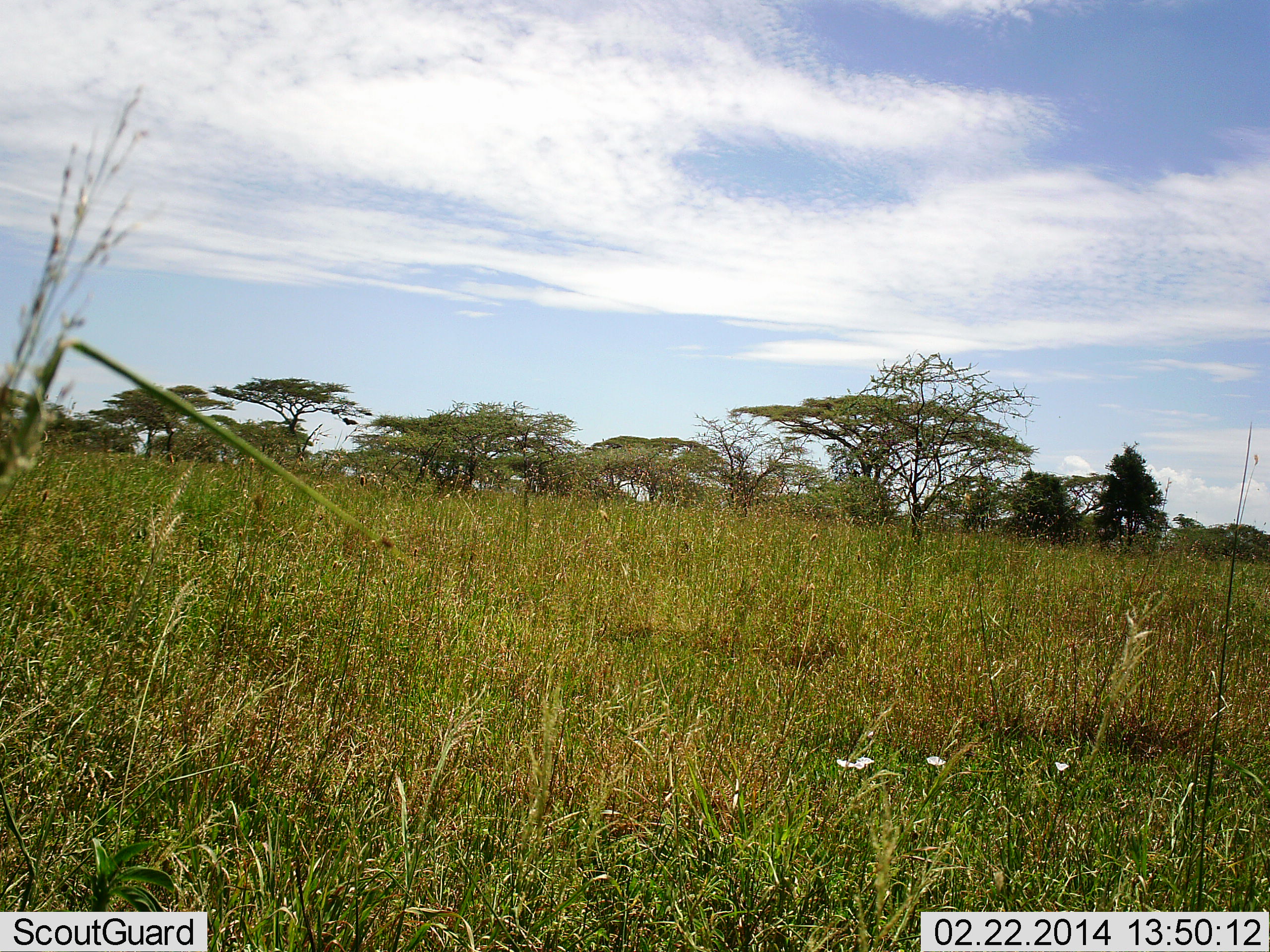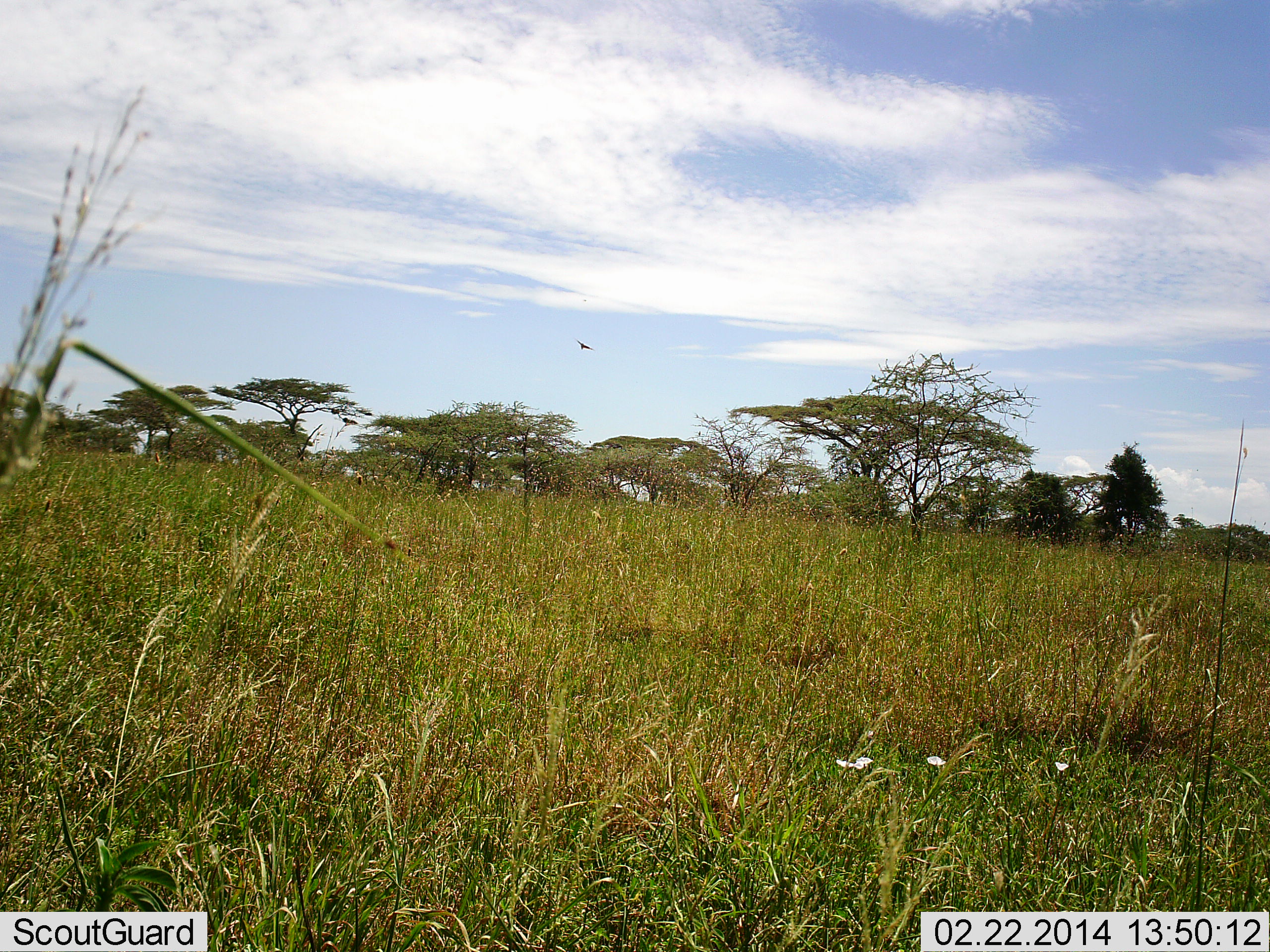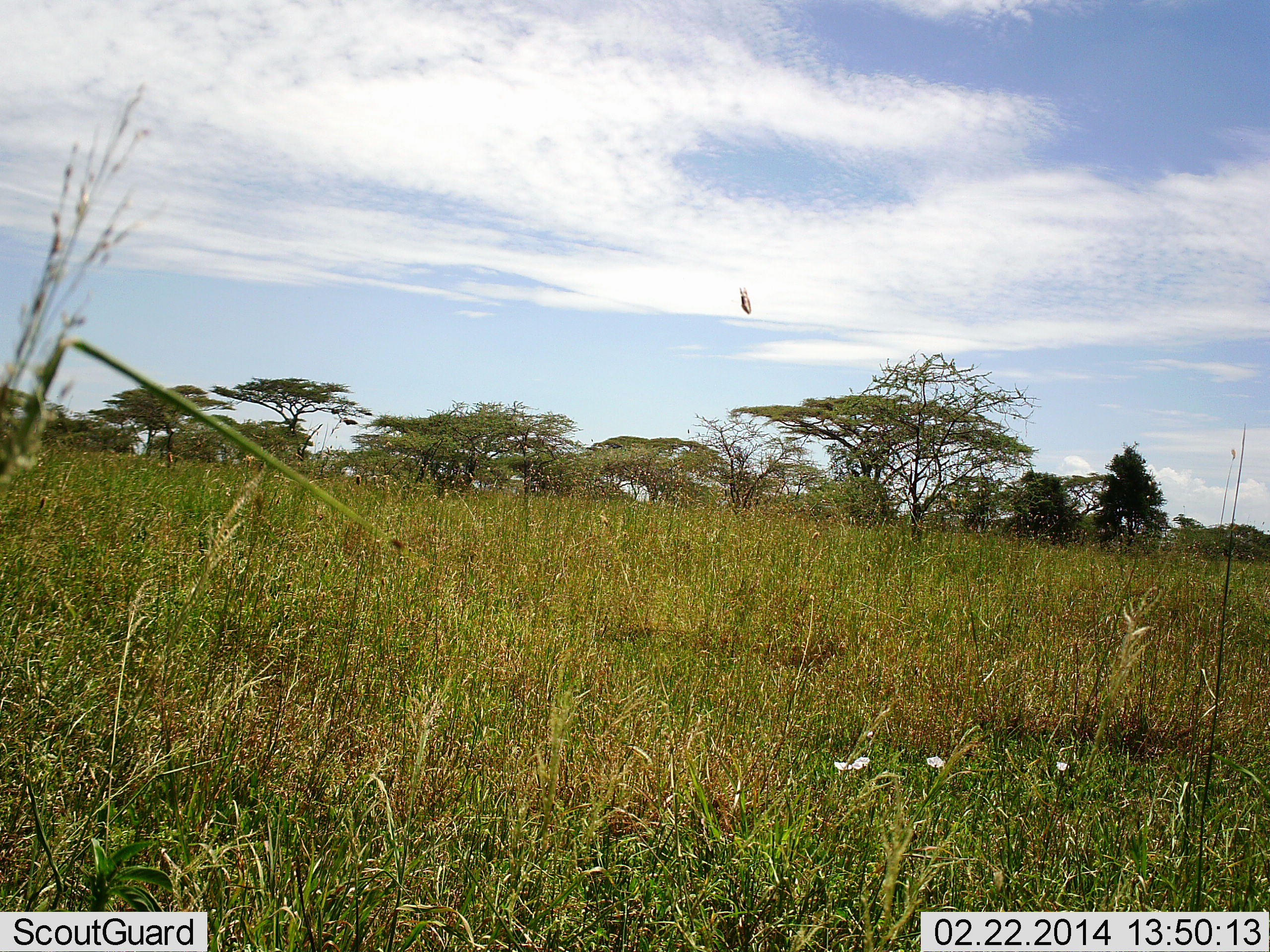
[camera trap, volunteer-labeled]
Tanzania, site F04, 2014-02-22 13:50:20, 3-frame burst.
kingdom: Animalia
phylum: Chordata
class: Aves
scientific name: Aves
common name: bird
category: otherbird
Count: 1.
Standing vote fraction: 0%.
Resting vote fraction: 0%.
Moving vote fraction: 100%.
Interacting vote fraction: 0%.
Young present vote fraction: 0%.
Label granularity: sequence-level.